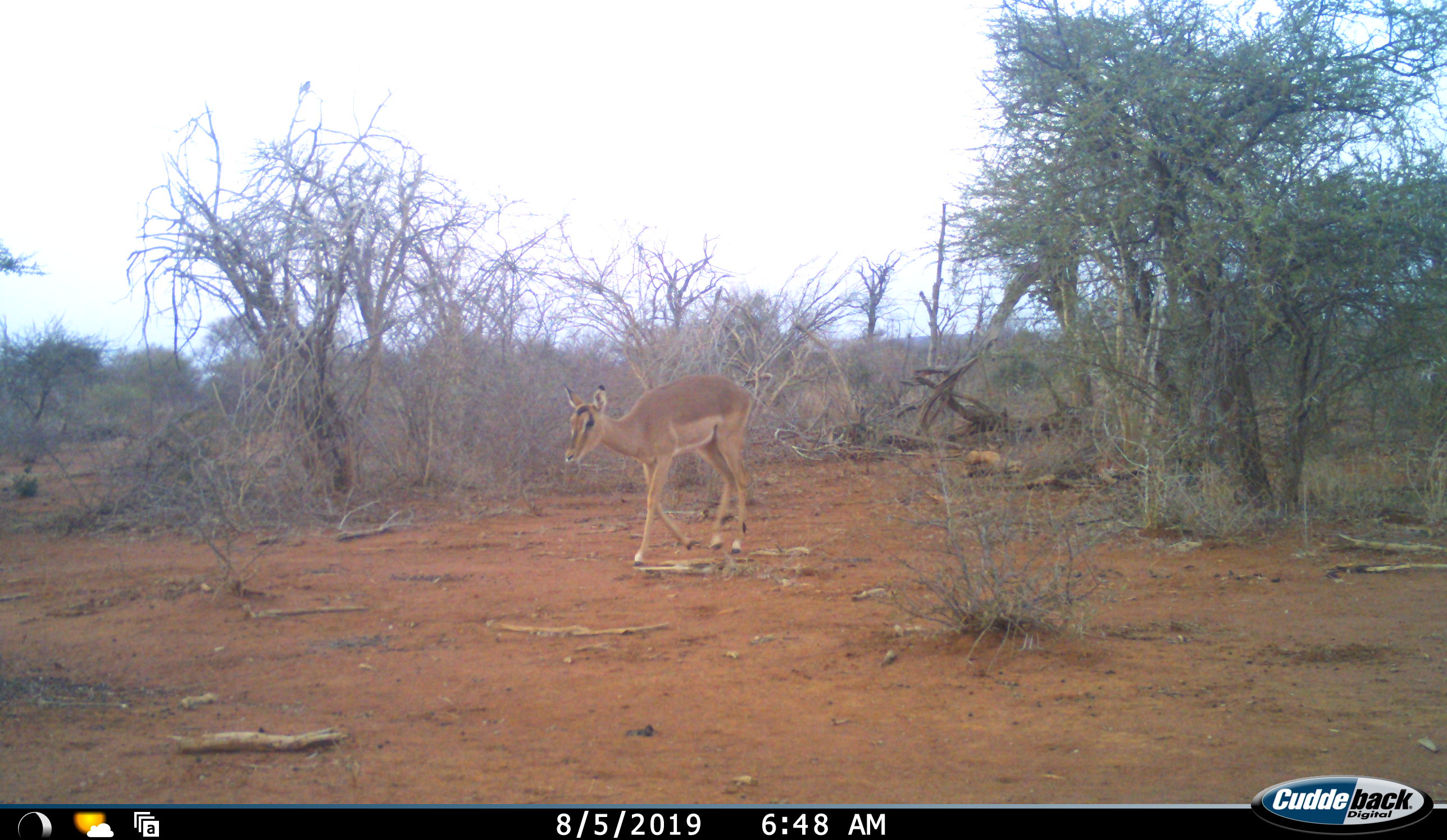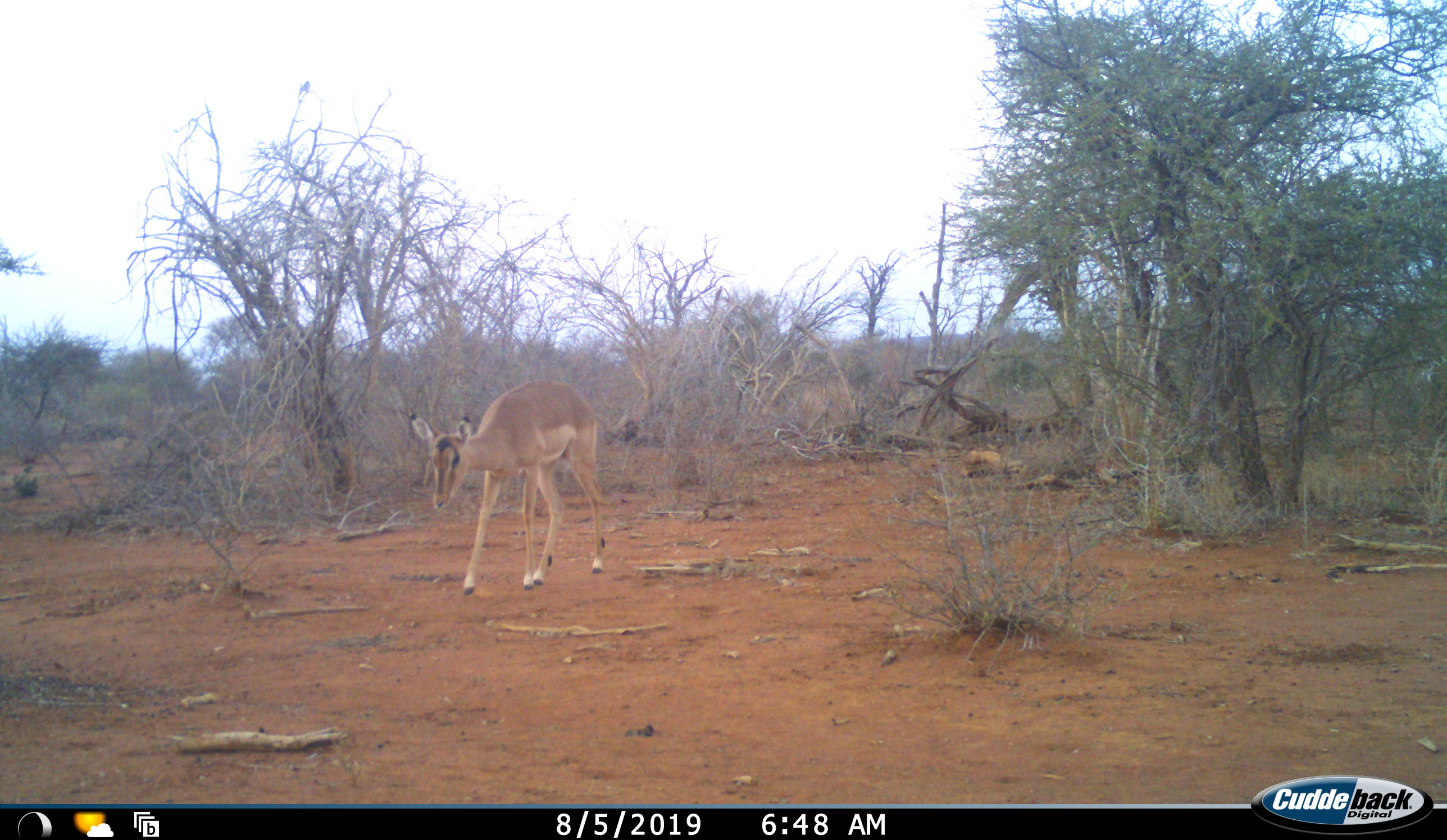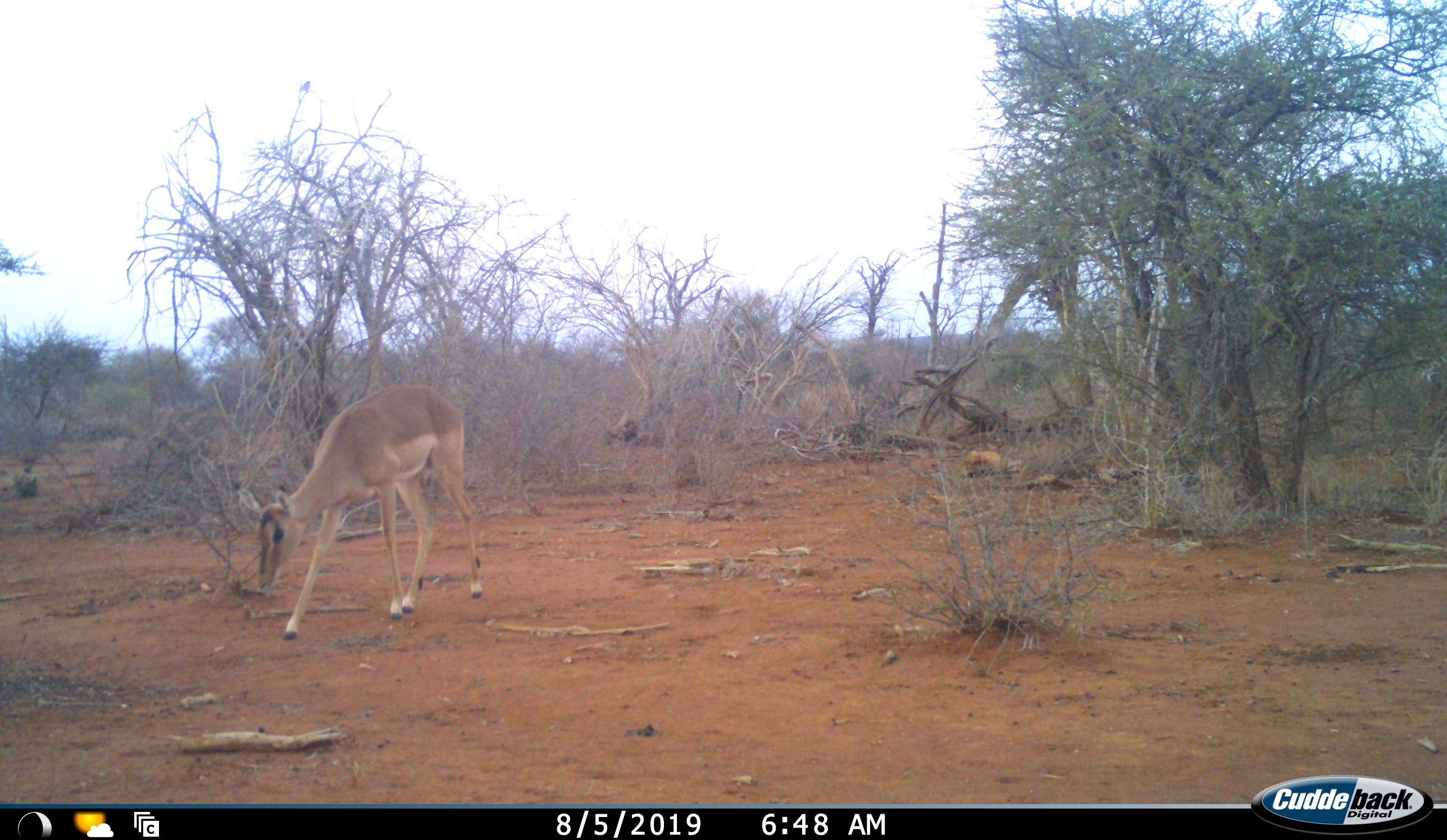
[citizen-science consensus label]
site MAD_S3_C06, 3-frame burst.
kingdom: Animalia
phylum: Chordata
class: Mammalia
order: Artiodactyla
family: Bovidae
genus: Aepyceros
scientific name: Aepyceros melampus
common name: impala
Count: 1.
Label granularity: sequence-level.